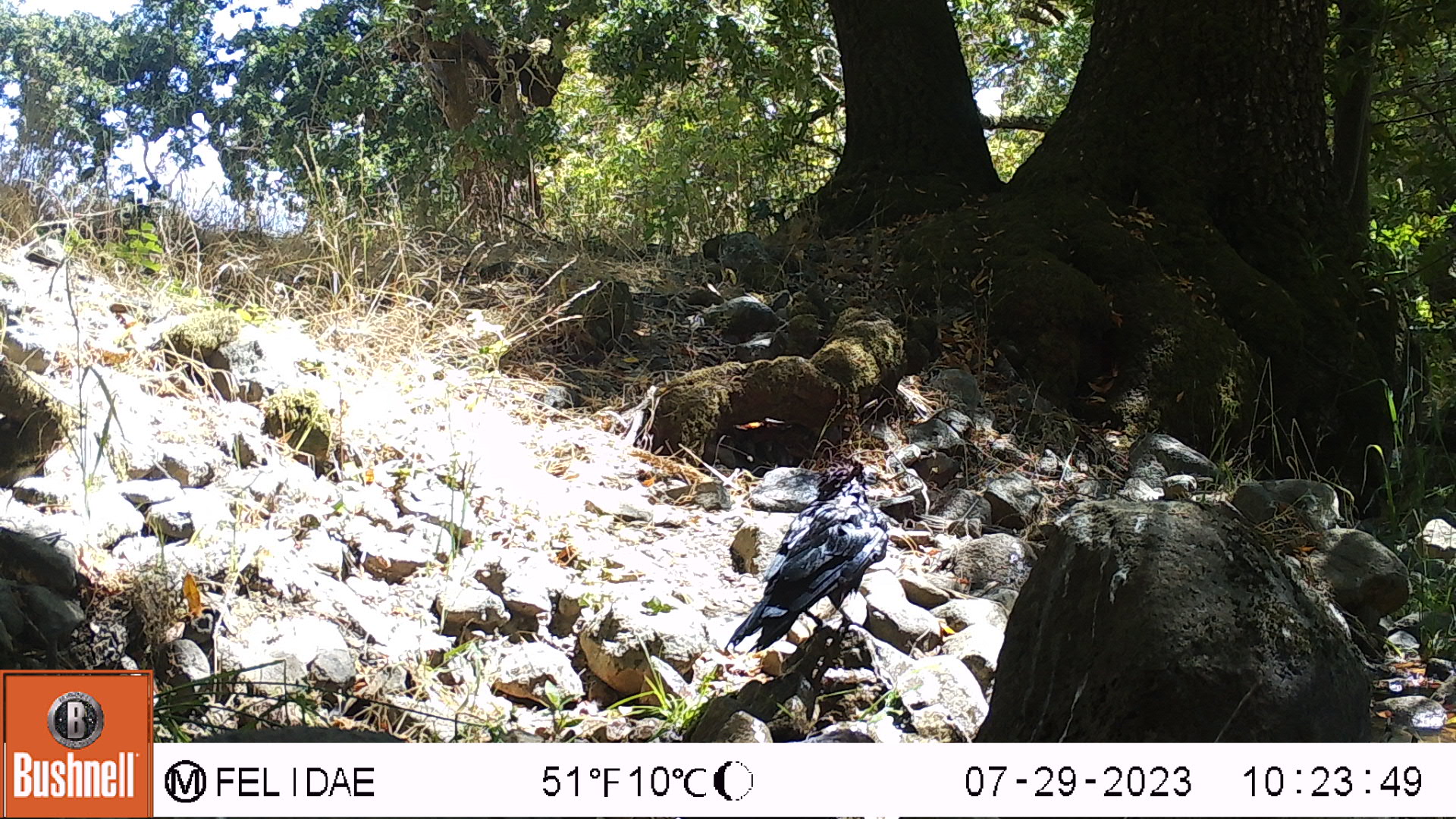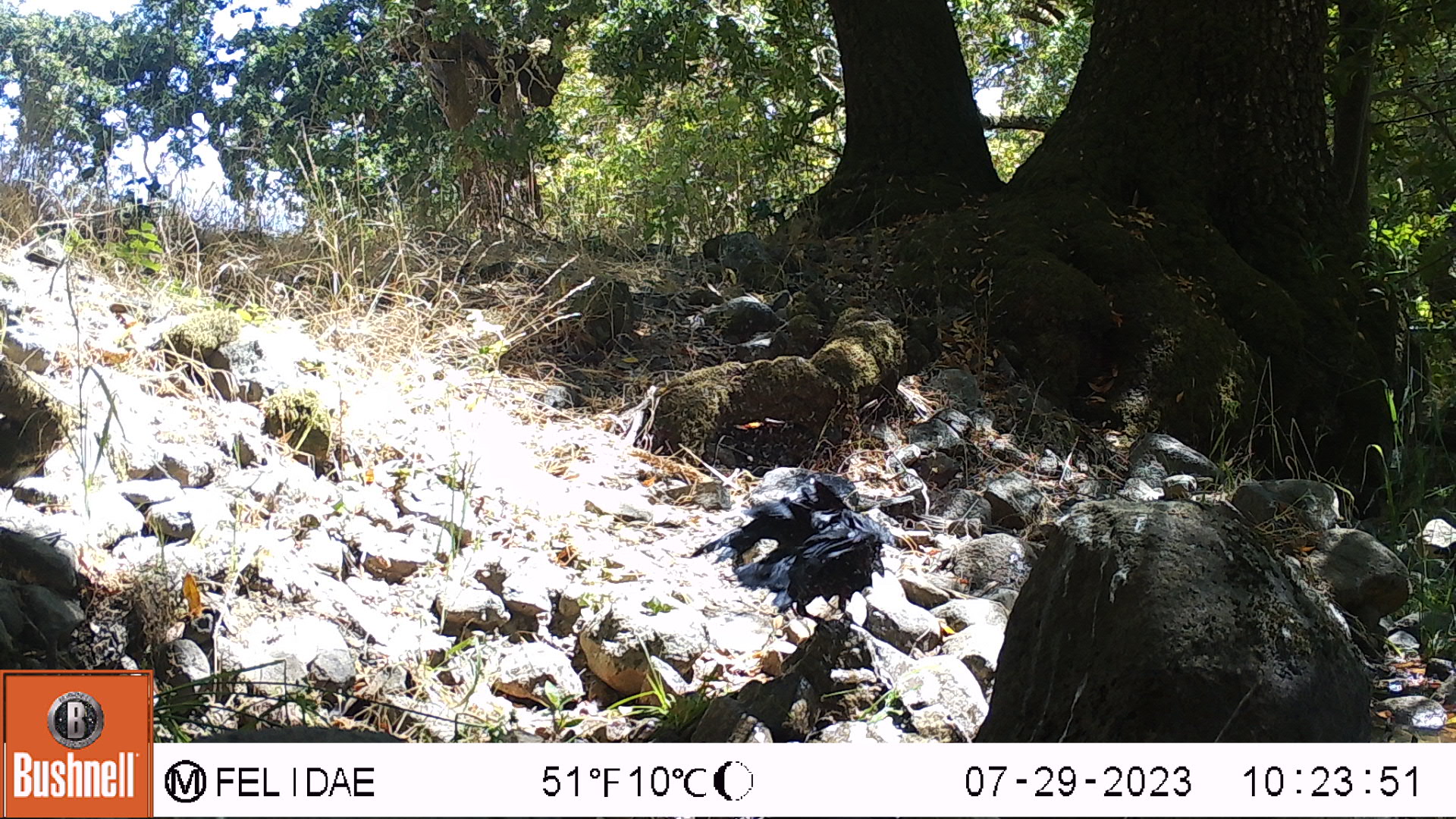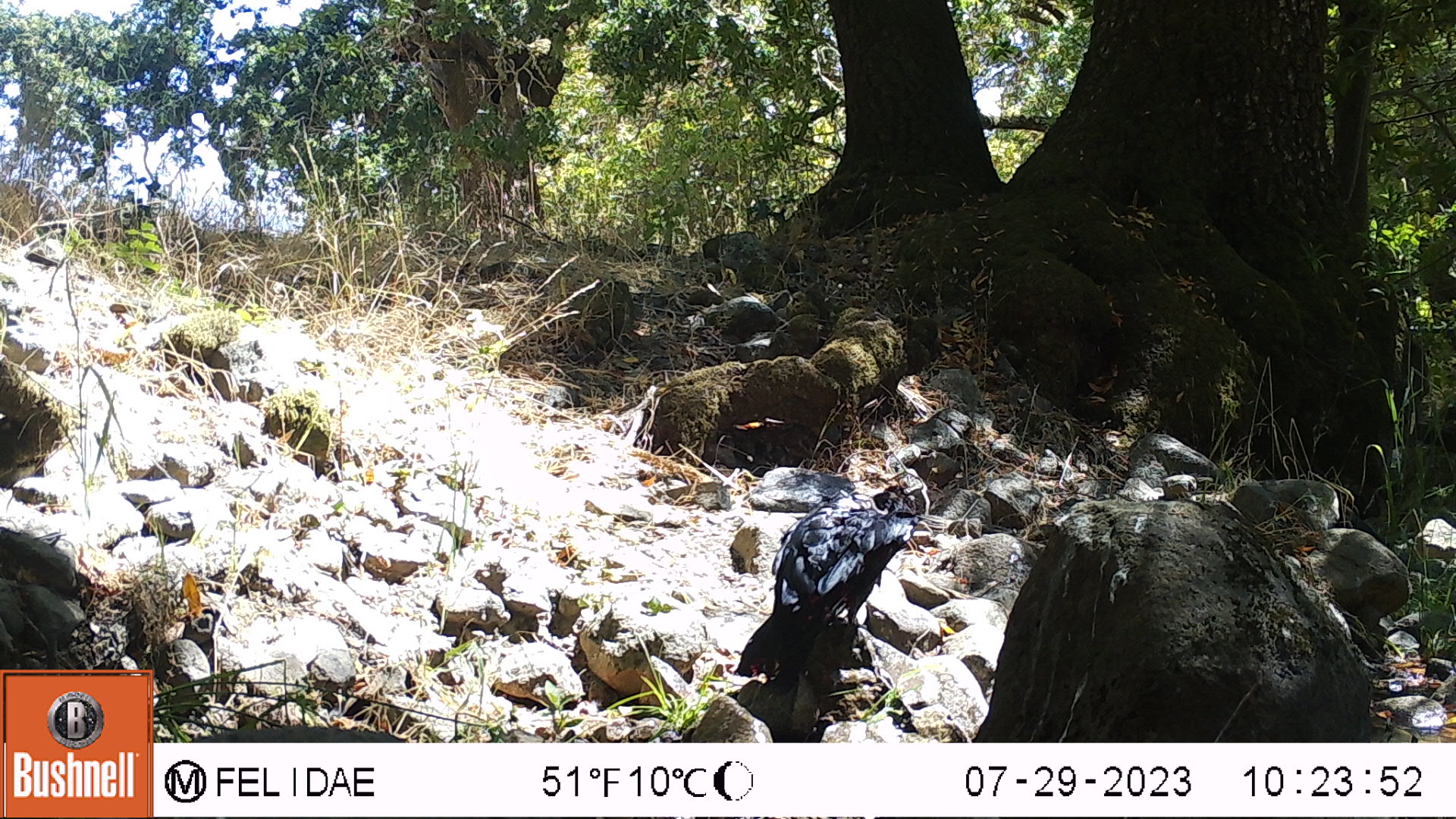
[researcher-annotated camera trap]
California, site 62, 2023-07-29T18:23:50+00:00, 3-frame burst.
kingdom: Animalia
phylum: Chordata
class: Aves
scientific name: Aves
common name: bird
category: unknown bird